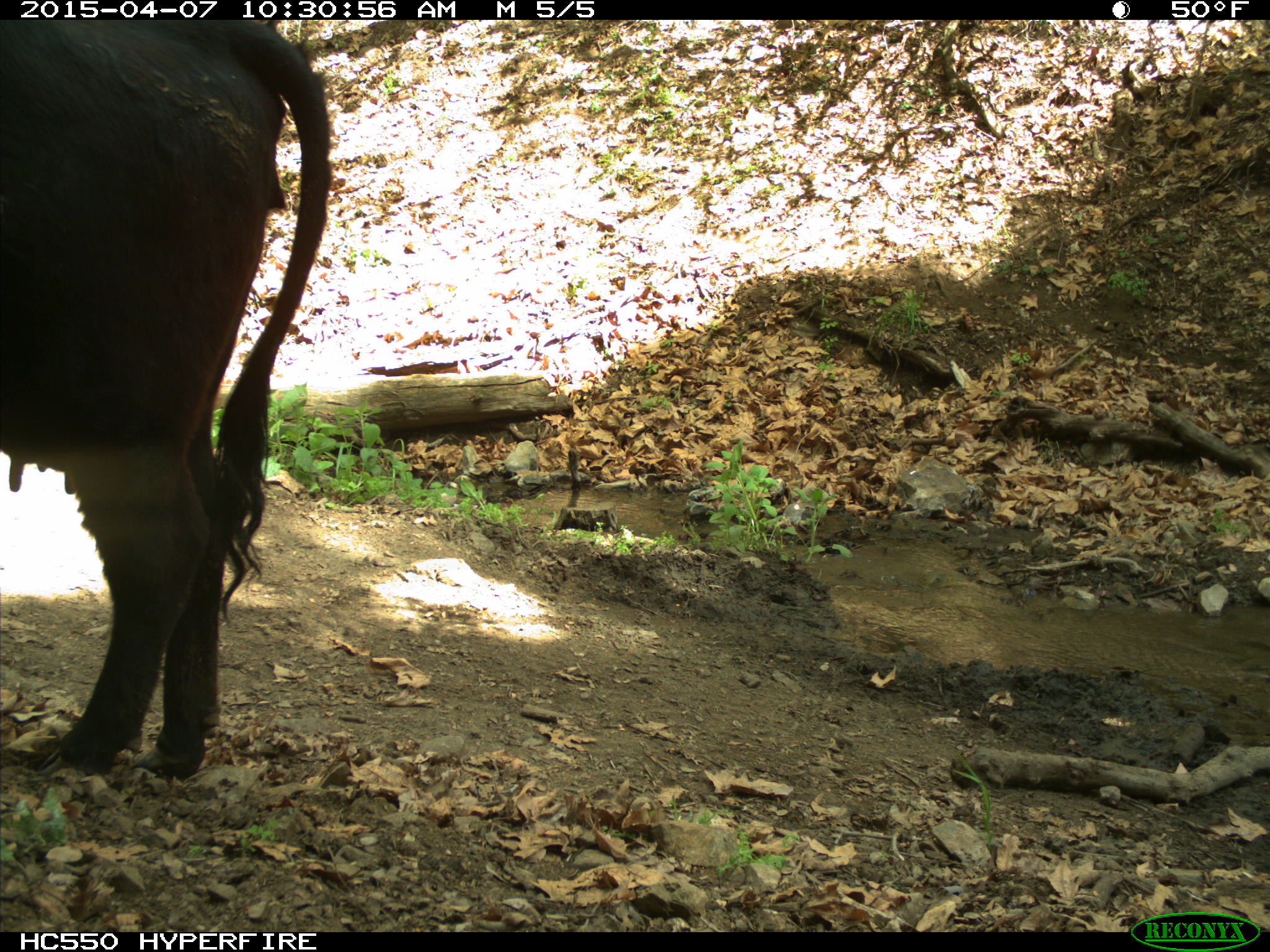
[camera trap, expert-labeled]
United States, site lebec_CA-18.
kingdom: Animalia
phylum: Chordata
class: Mammalia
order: Artiodactyla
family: Bovidae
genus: Bos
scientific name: Bos taurus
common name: domestic cow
Bos taurus (domestic cow).